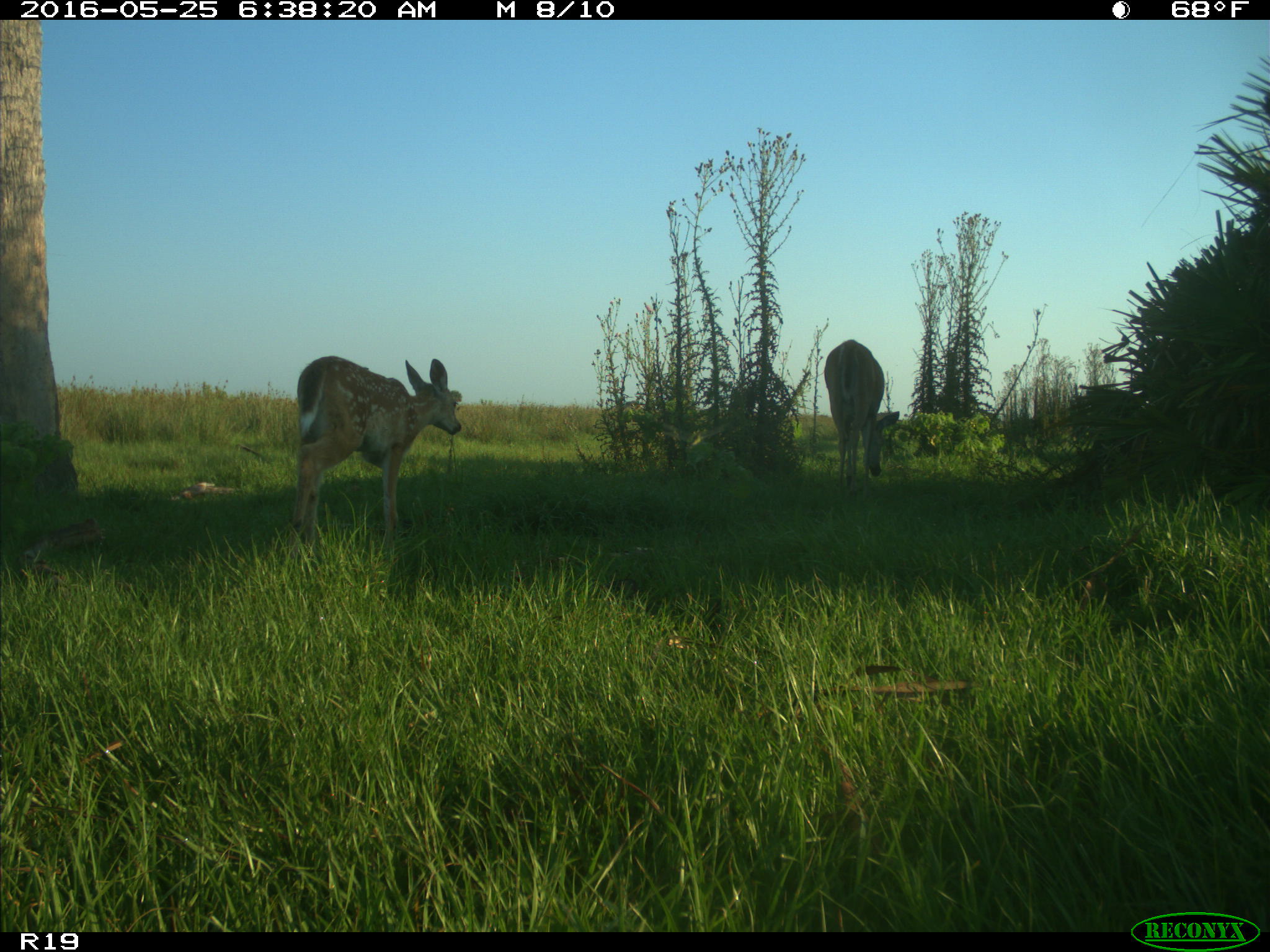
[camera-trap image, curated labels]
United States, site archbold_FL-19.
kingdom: Animalia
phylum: Chordata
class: Mammalia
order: Artiodactyla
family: Cervidae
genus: Odocoileus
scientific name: Odocoileus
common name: deer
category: unidentified deer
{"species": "unidentified deer (deer) (Odocoileus)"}